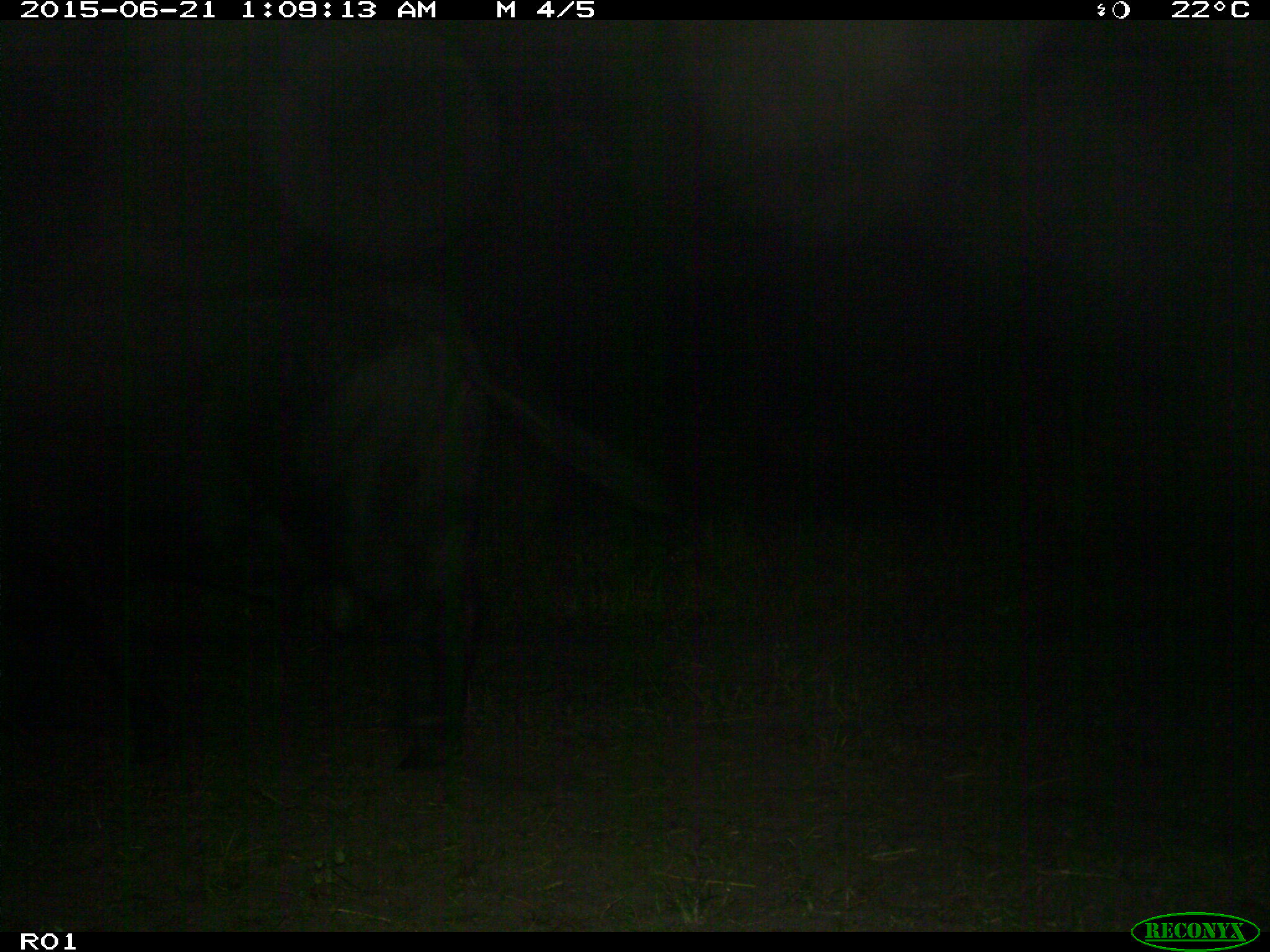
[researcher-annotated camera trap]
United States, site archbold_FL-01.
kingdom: Animalia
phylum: Chordata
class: Mammalia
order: Artiodactyla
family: Bovidae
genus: Bos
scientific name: Bos taurus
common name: domestic cow